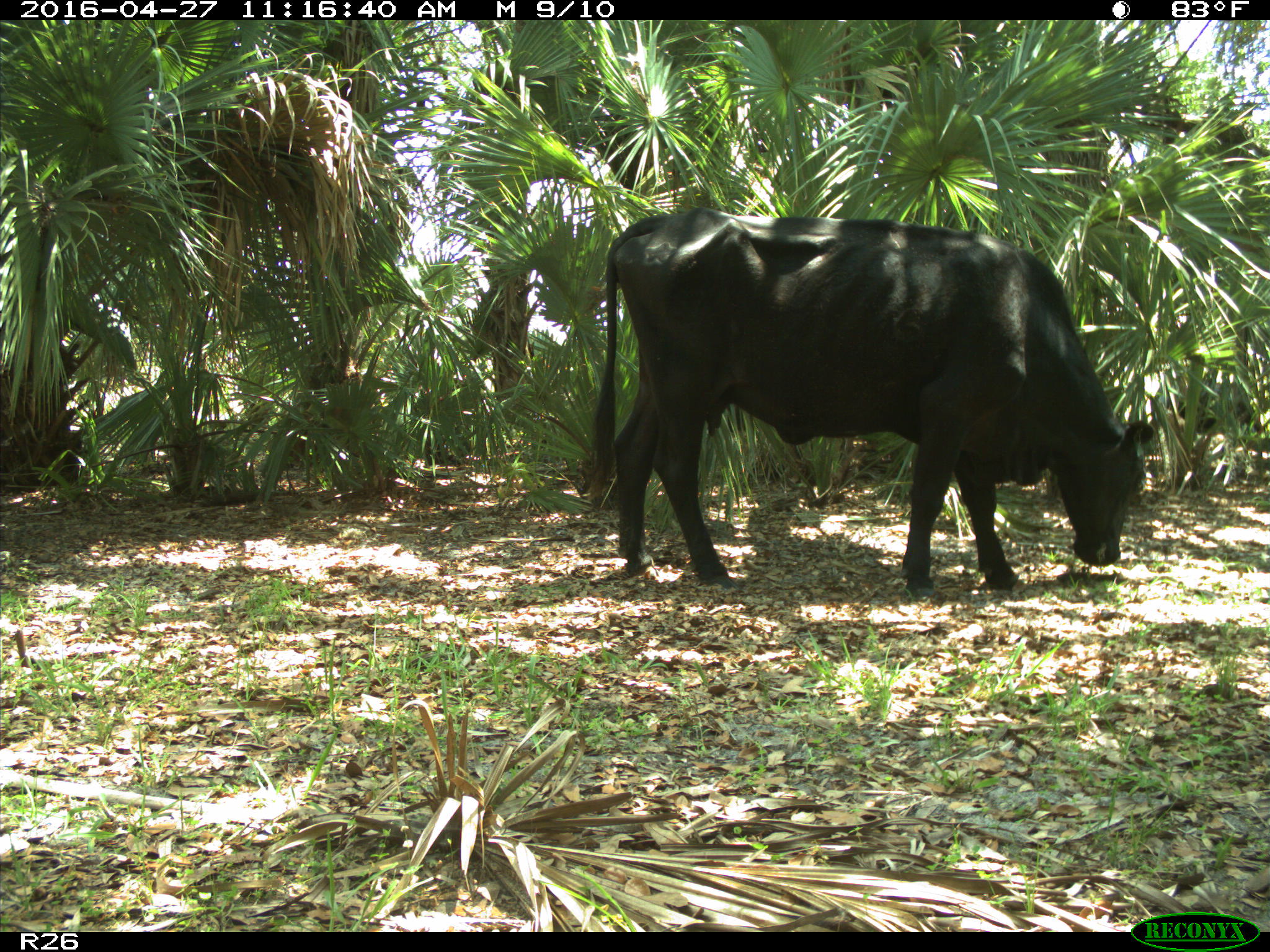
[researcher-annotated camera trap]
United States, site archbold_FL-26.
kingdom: Animalia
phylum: Chordata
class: Mammalia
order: Artiodactyla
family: Bovidae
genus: Bos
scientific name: Bos taurus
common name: domestic cow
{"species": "Bos taurus (domestic cow)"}